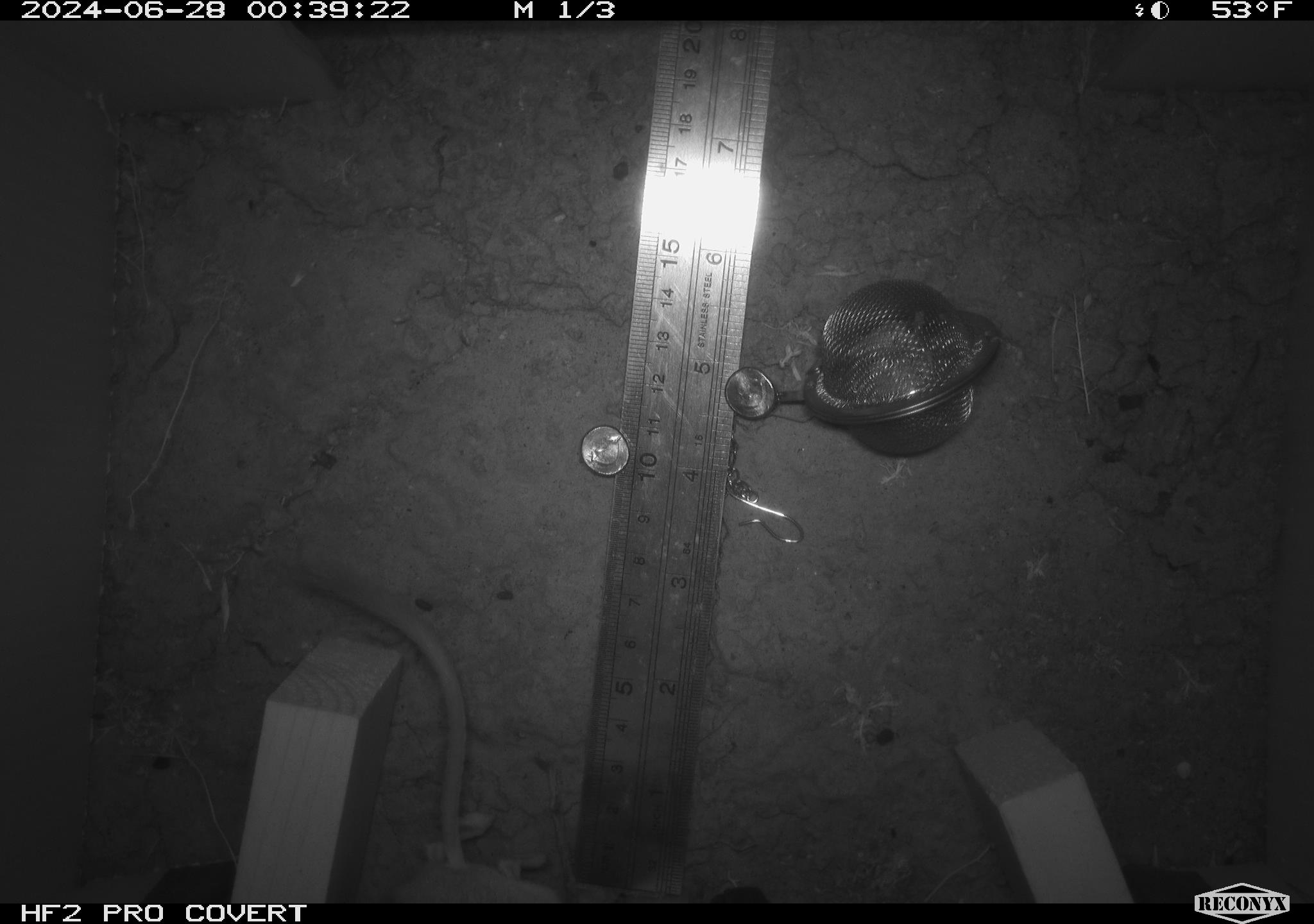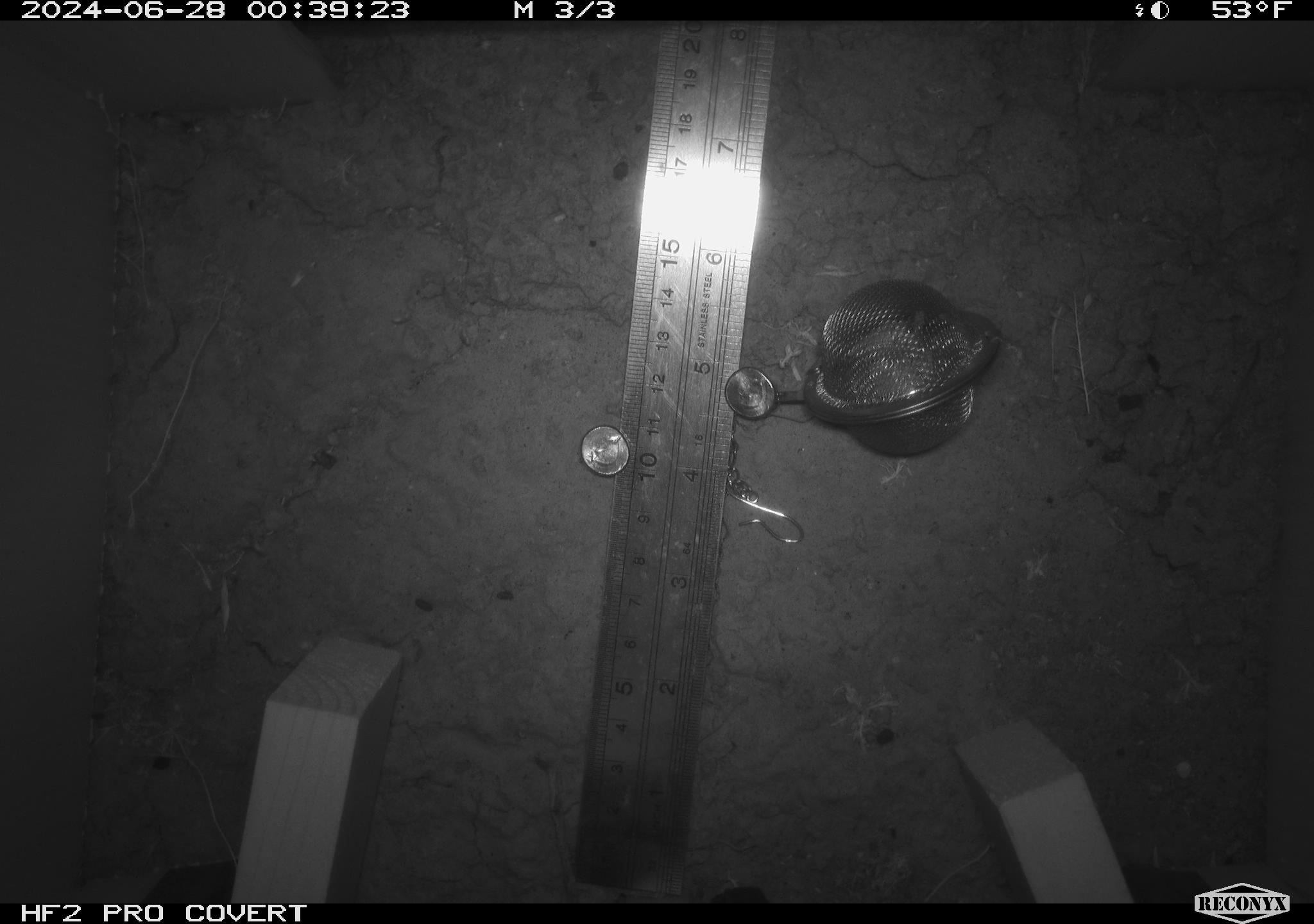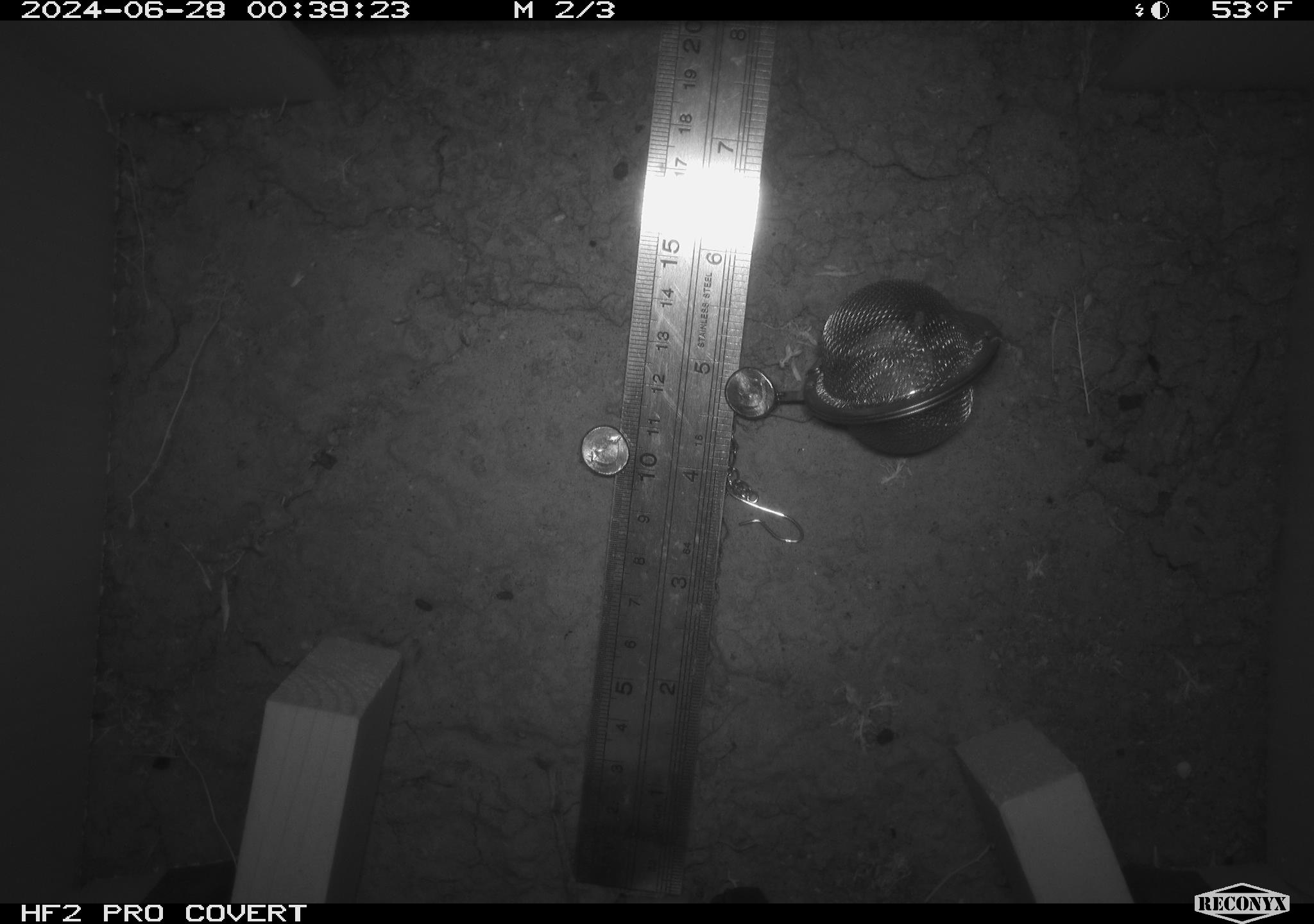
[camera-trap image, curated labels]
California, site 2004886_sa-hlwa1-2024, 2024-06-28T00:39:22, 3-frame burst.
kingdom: Animalia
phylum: Chordata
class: Mammalia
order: Rodentia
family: Heteromyidae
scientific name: Heteromyidae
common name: kangaroo rats and pocket mice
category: heteromyidae family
Heteromyidae family (kangaroo rats and pocket mice) (Heteromyidae).